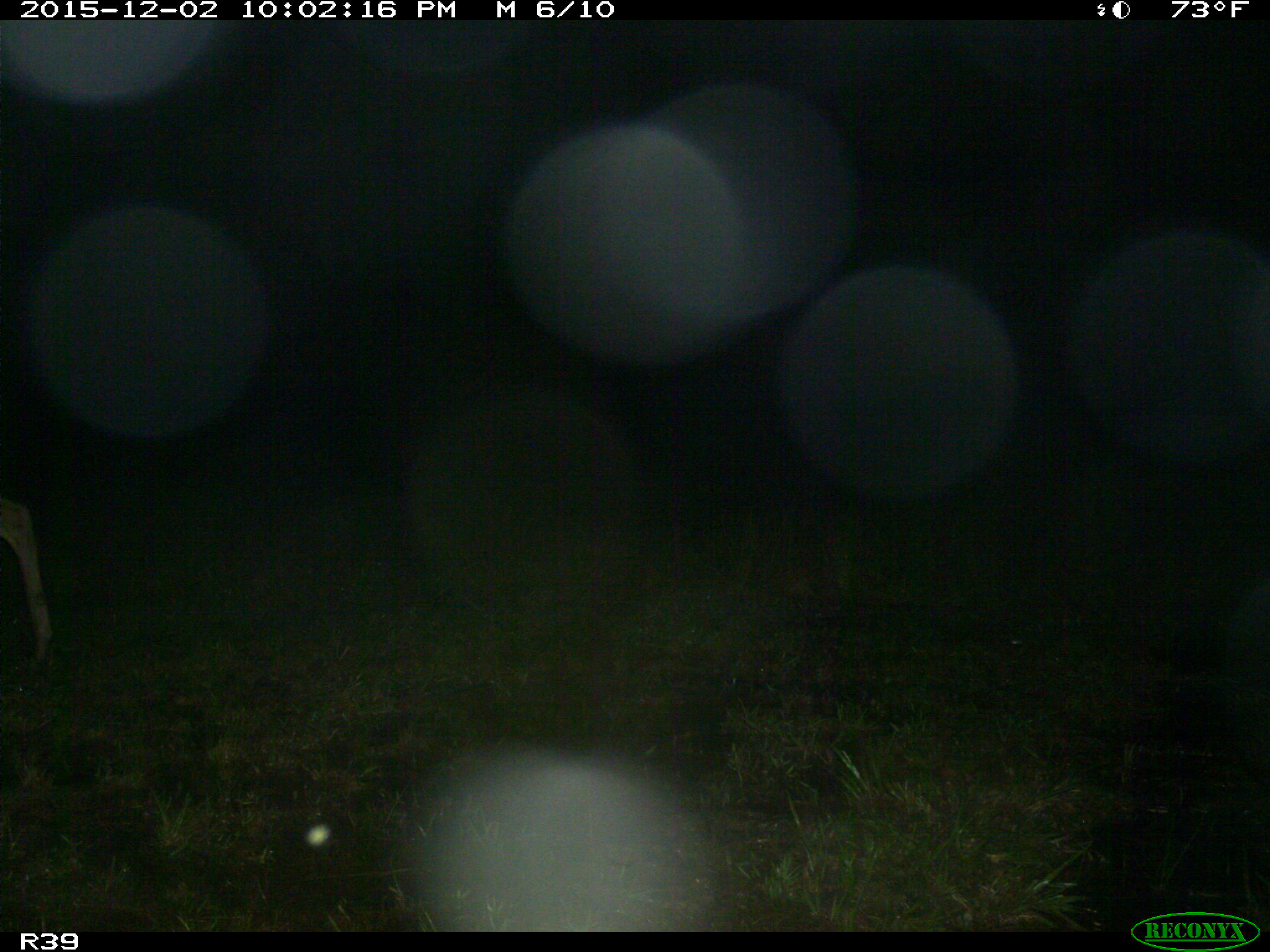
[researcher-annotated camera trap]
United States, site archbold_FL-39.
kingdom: Animalia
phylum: Chordata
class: Mammalia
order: Artiodactyla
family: Cervidae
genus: Odocoileus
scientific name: Odocoileus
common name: deer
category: unidentified deer